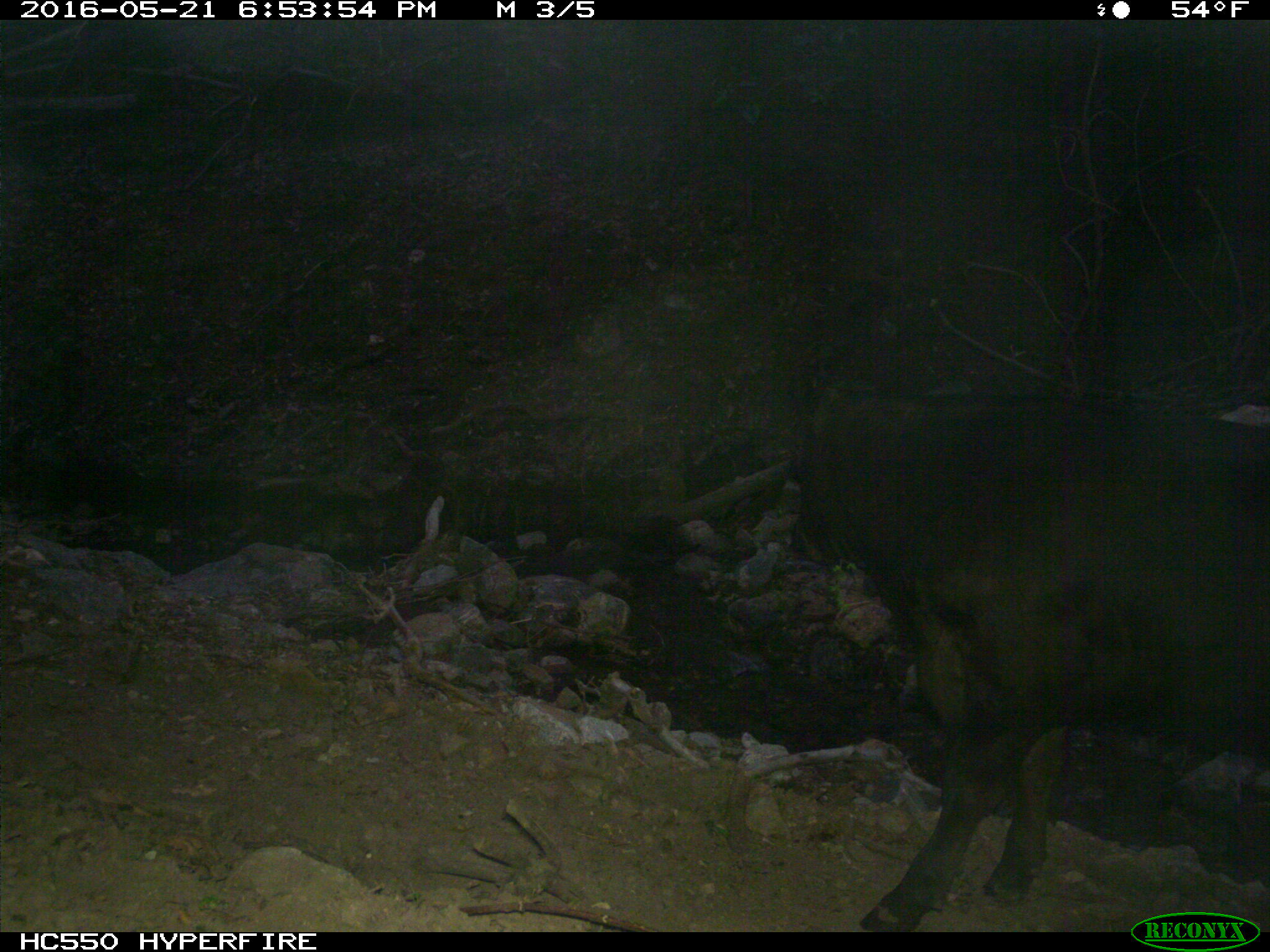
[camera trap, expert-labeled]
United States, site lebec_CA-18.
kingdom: Animalia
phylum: Chordata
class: Mammalia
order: Artiodactyla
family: Bovidae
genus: Bos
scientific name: Bos taurus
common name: domestic cow